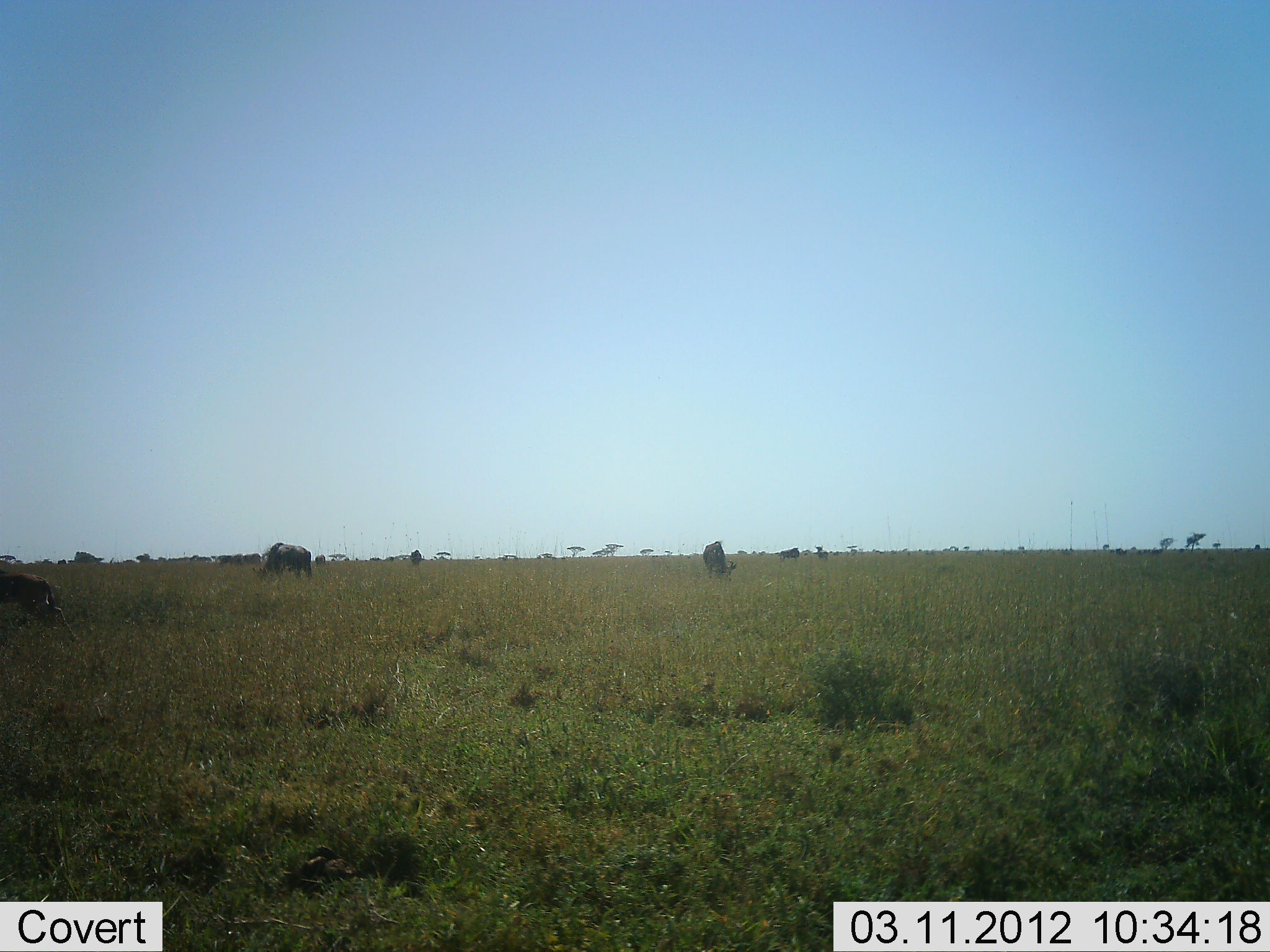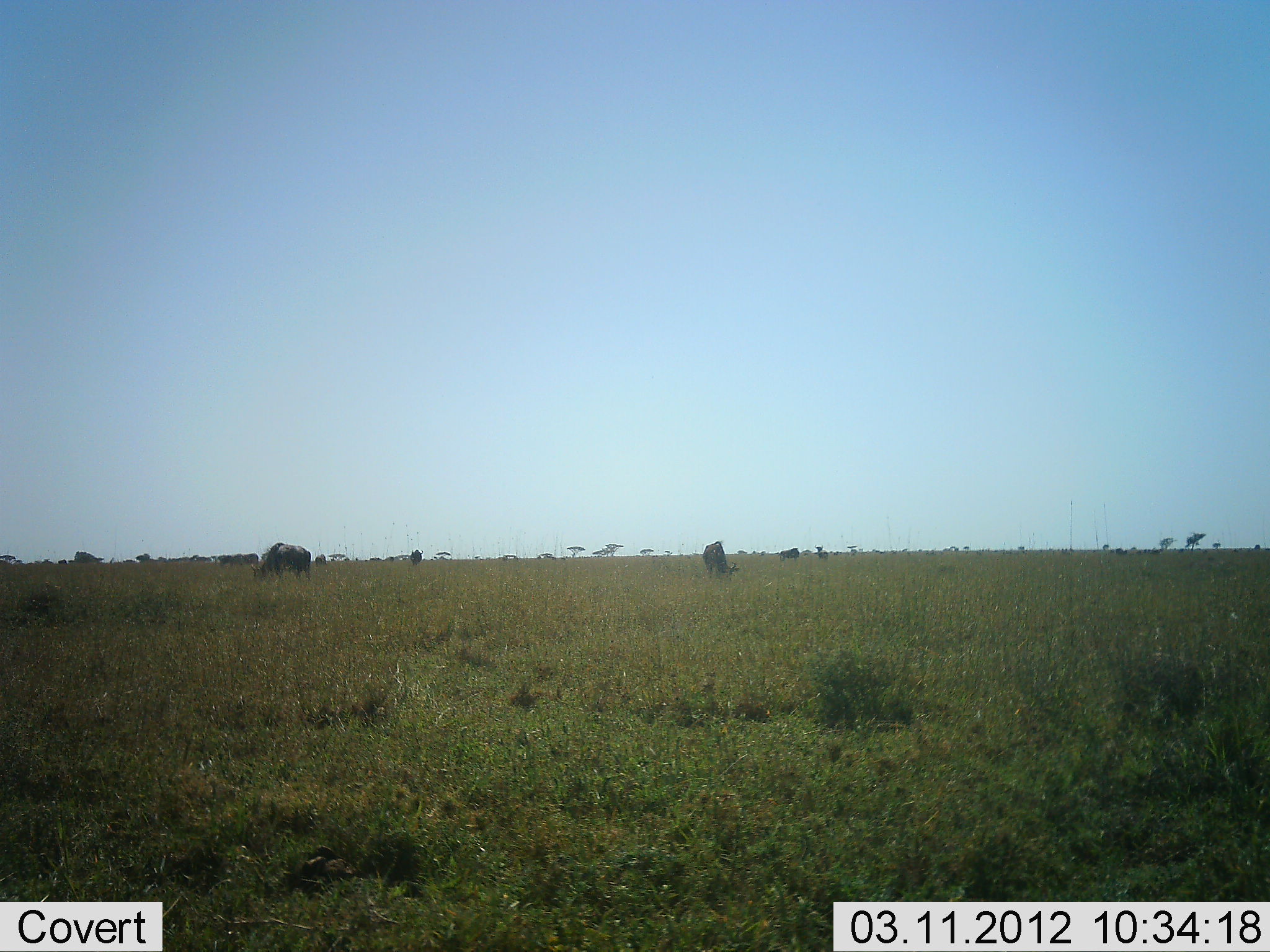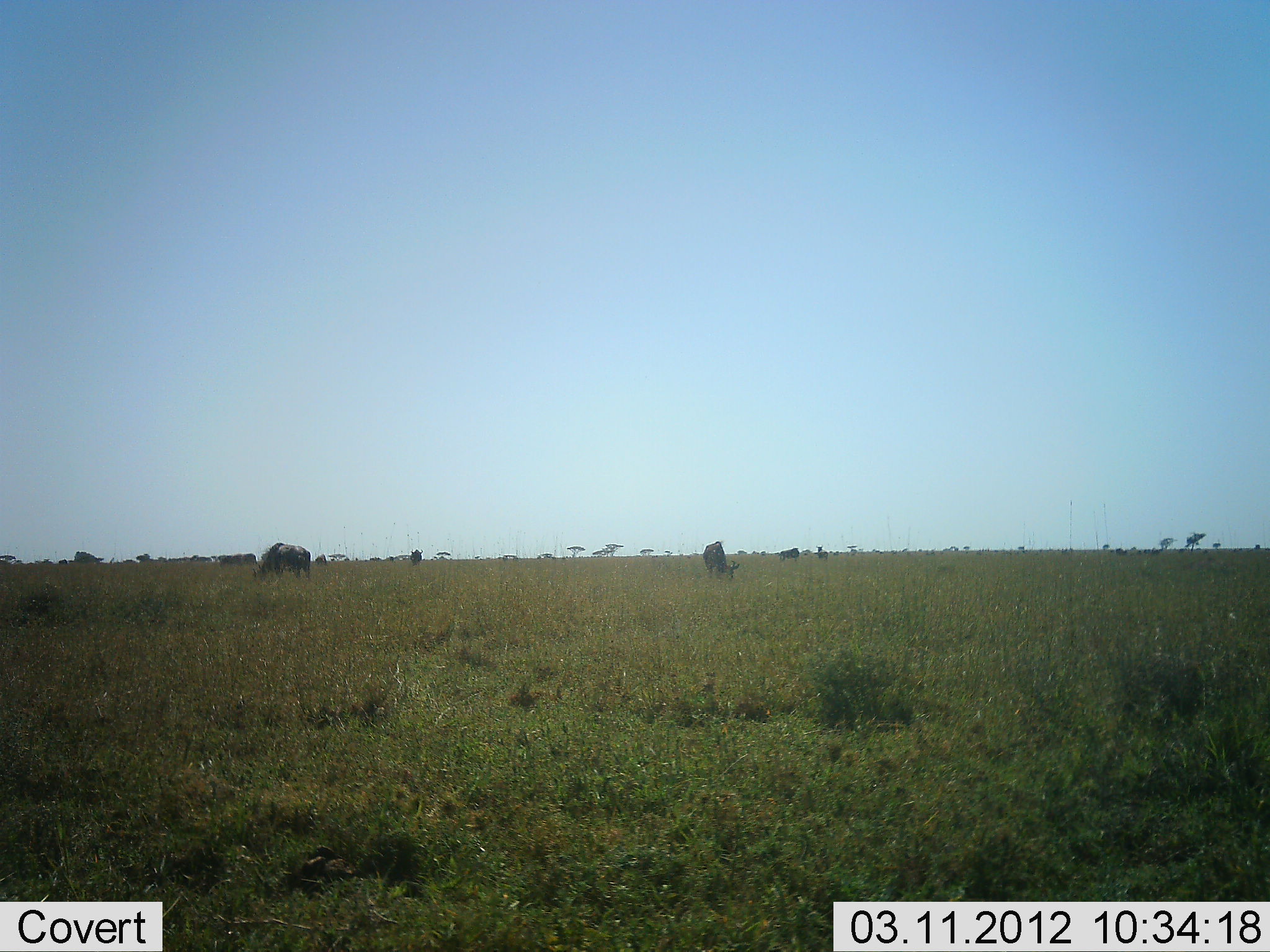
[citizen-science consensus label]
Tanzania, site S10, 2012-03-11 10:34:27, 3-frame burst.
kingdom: Animalia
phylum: Chordata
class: Mammalia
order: Artiodactyla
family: Bovidae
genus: Connochaetes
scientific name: Connochaetes taurinus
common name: blue wildebeest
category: wildebeest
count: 10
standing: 45%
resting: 5%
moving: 20%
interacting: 5%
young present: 0%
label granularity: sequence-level